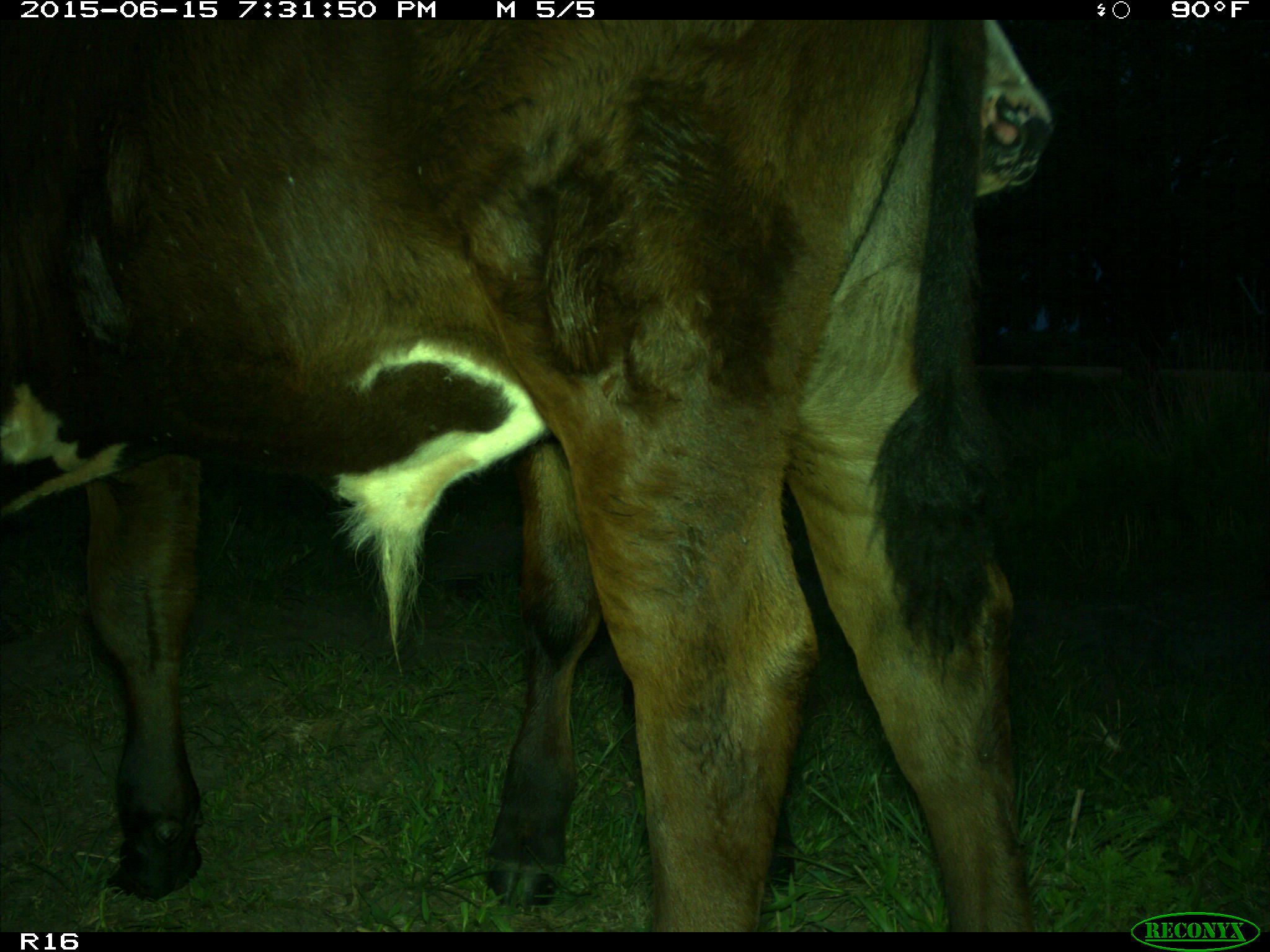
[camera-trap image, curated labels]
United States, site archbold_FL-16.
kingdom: Animalia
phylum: Chordata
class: Mammalia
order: Artiodactyla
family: Bovidae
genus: Bos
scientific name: Bos taurus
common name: domestic cow